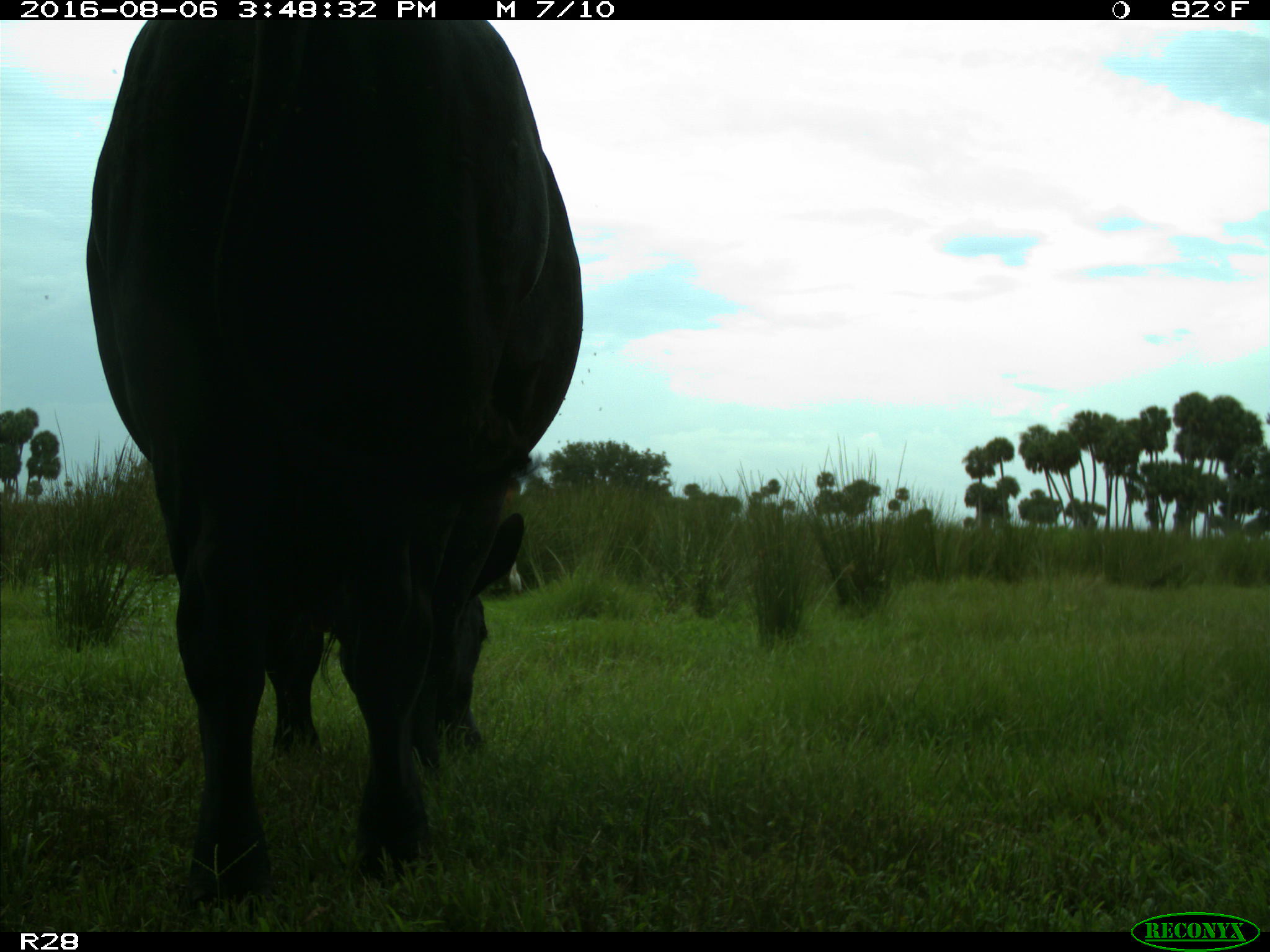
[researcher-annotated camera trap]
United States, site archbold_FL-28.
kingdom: Animalia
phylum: Chordata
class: Mammalia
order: Artiodactyla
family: Bovidae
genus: Bos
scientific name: Bos taurus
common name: domestic cow